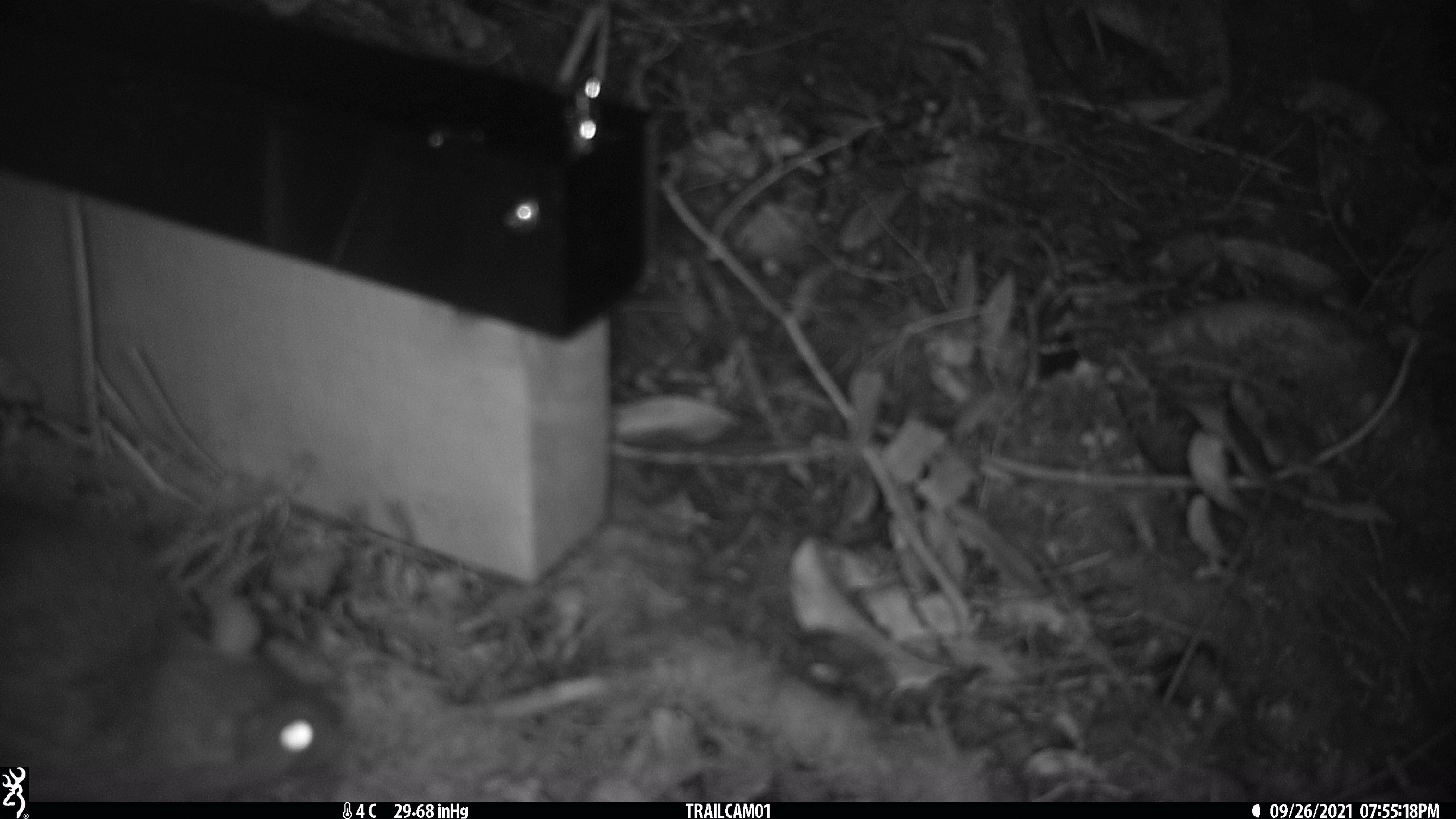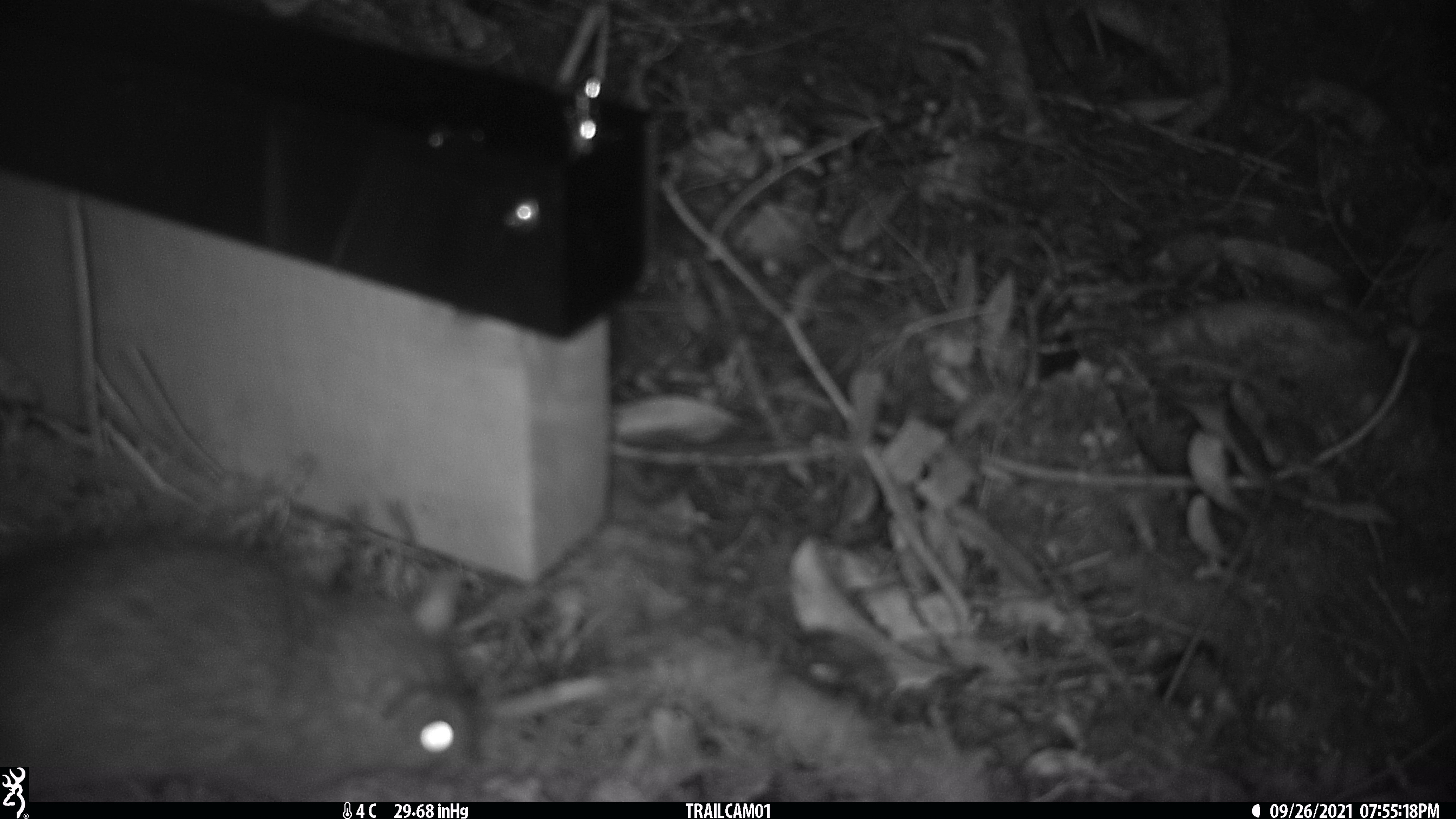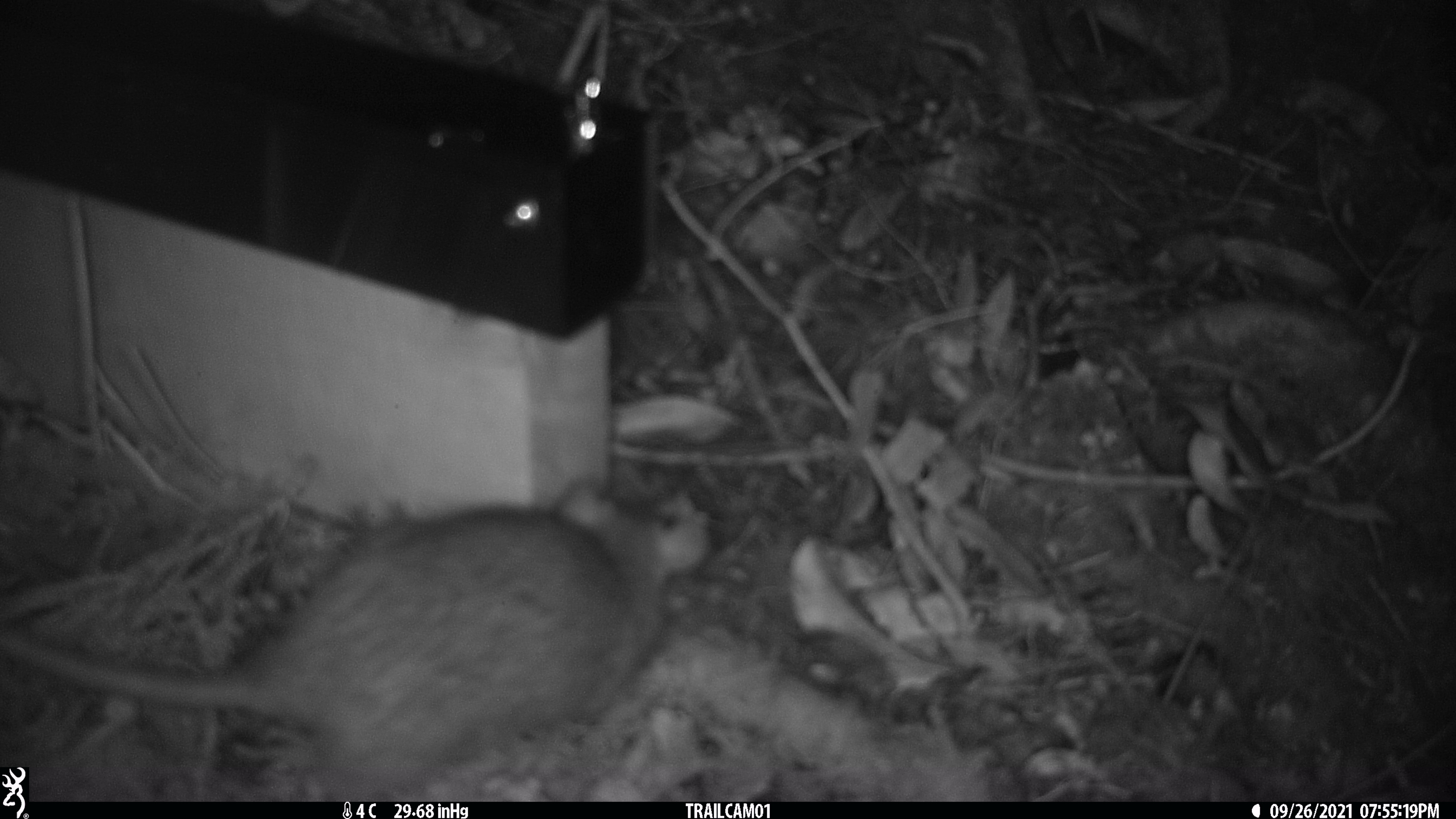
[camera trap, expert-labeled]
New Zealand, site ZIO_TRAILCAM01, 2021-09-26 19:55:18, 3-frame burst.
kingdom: Animalia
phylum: Chordata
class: Mammalia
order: Rodentia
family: Muridae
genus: Rattus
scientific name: Rattus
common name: rat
Rat (Rattus).